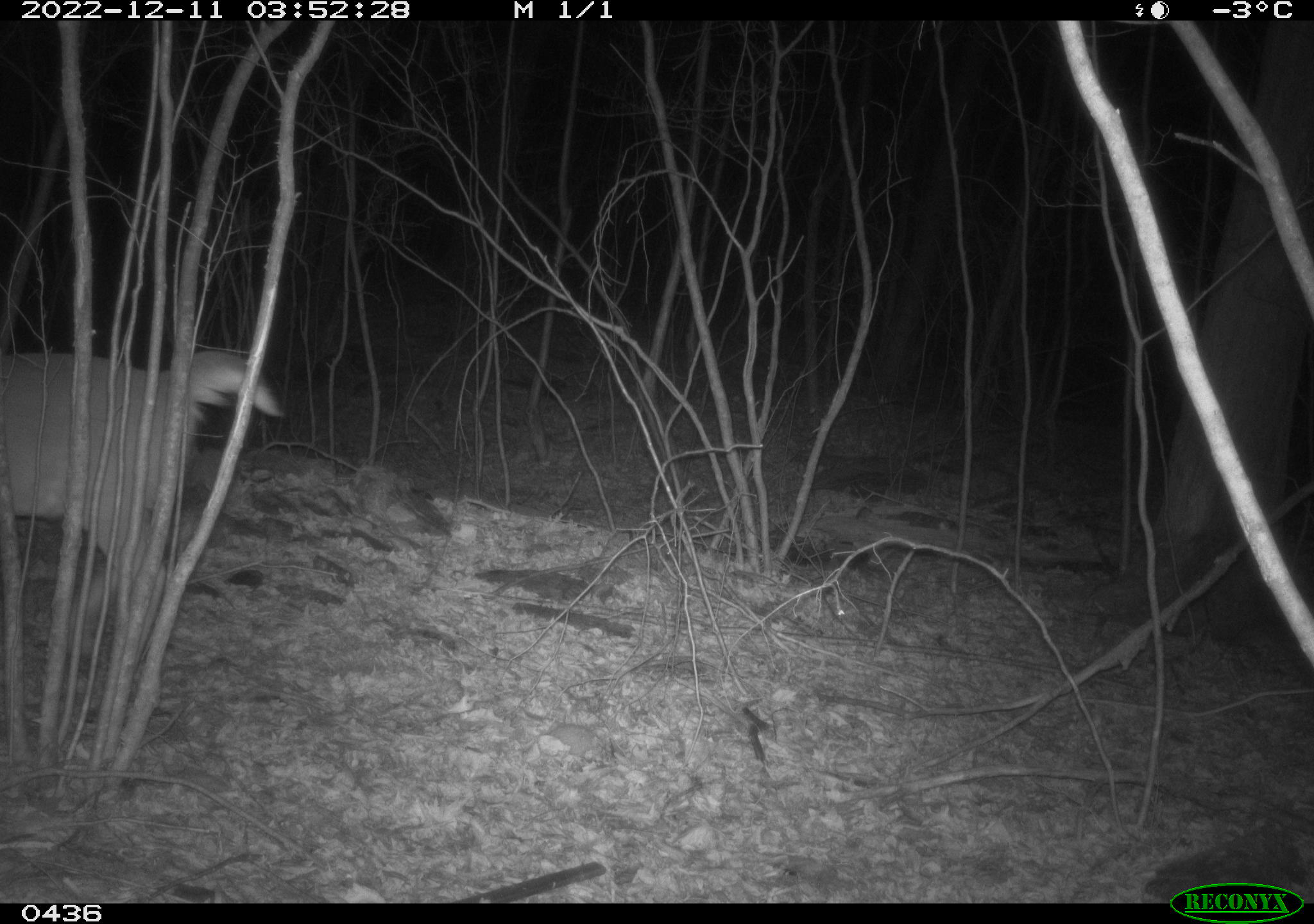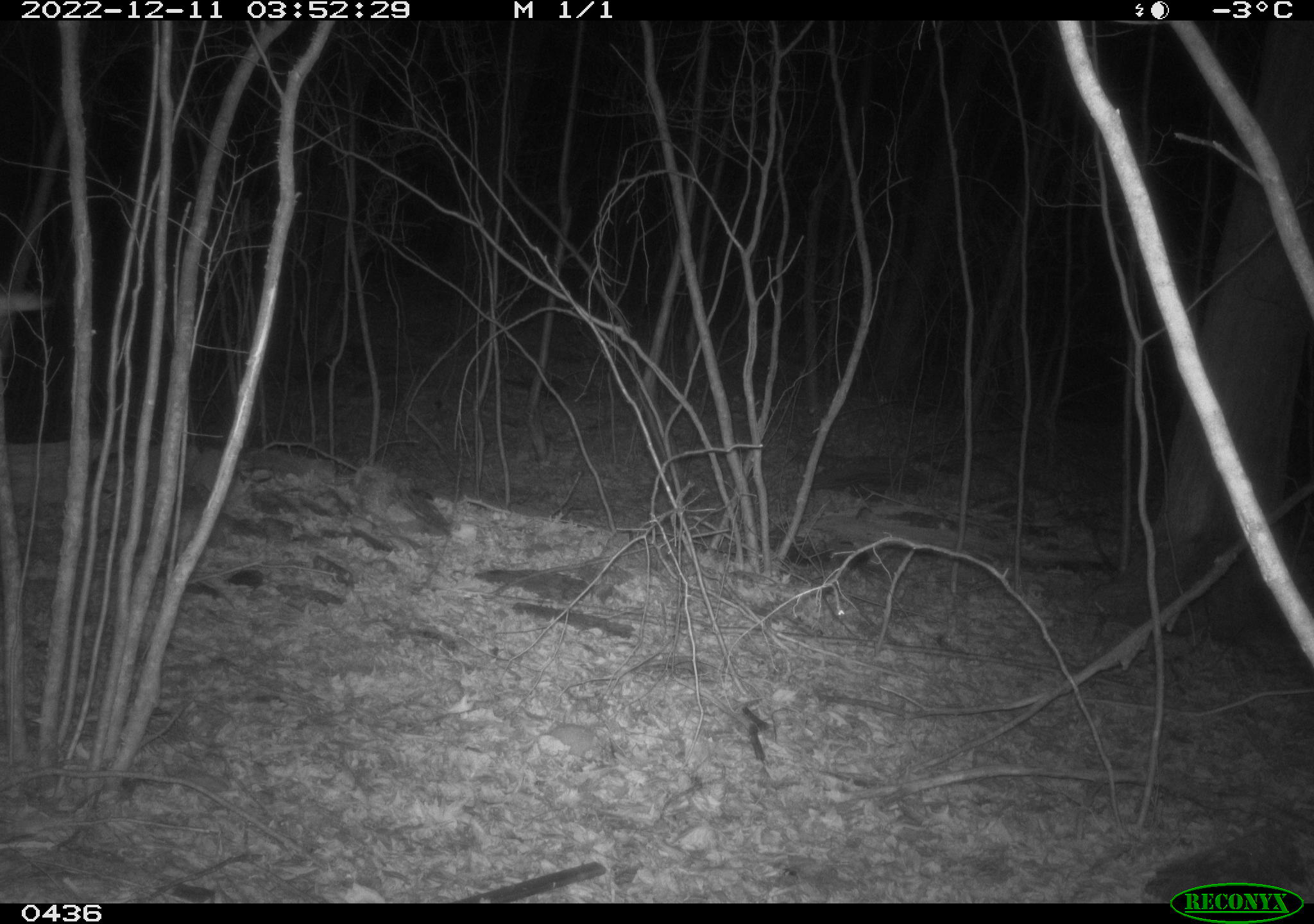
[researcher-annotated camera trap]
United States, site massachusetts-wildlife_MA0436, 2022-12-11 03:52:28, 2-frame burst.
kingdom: Animalia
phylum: Chordata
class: Mammalia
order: Artiodactyla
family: Cervidae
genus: Odocoileus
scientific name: Odocoileus virginianus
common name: white-tailed deer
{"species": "white-tailed deer (Odocoileus virginianus)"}